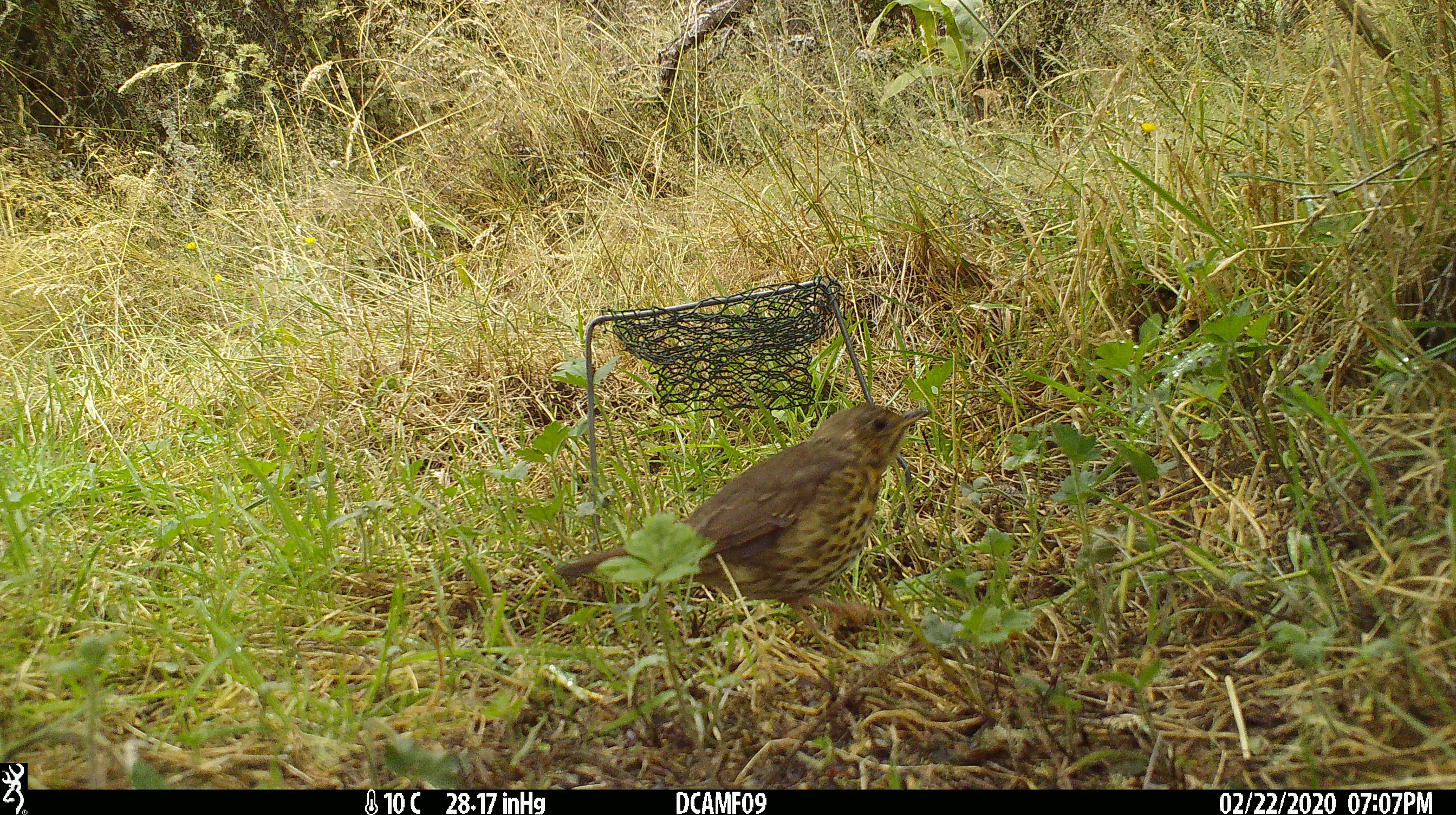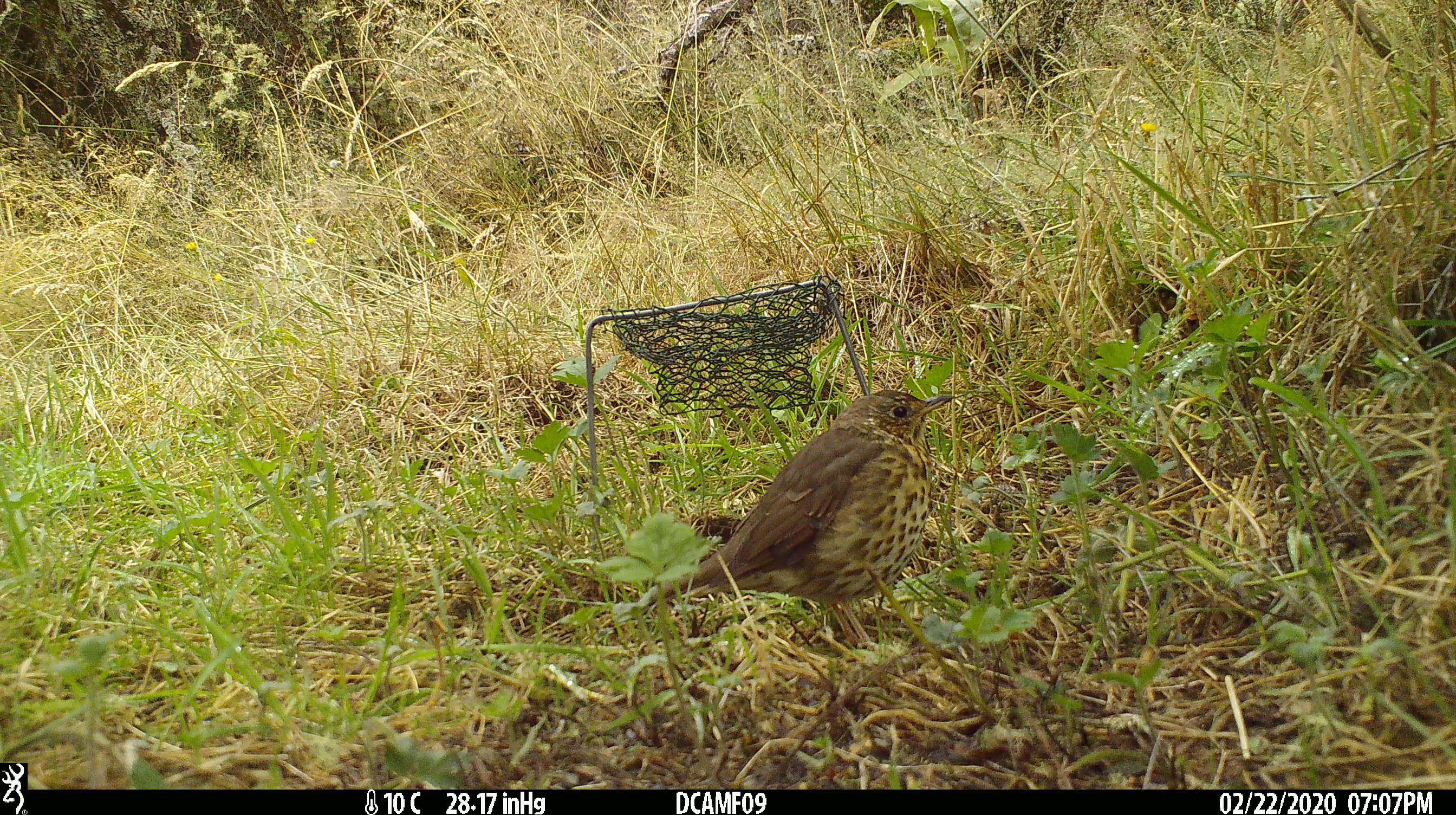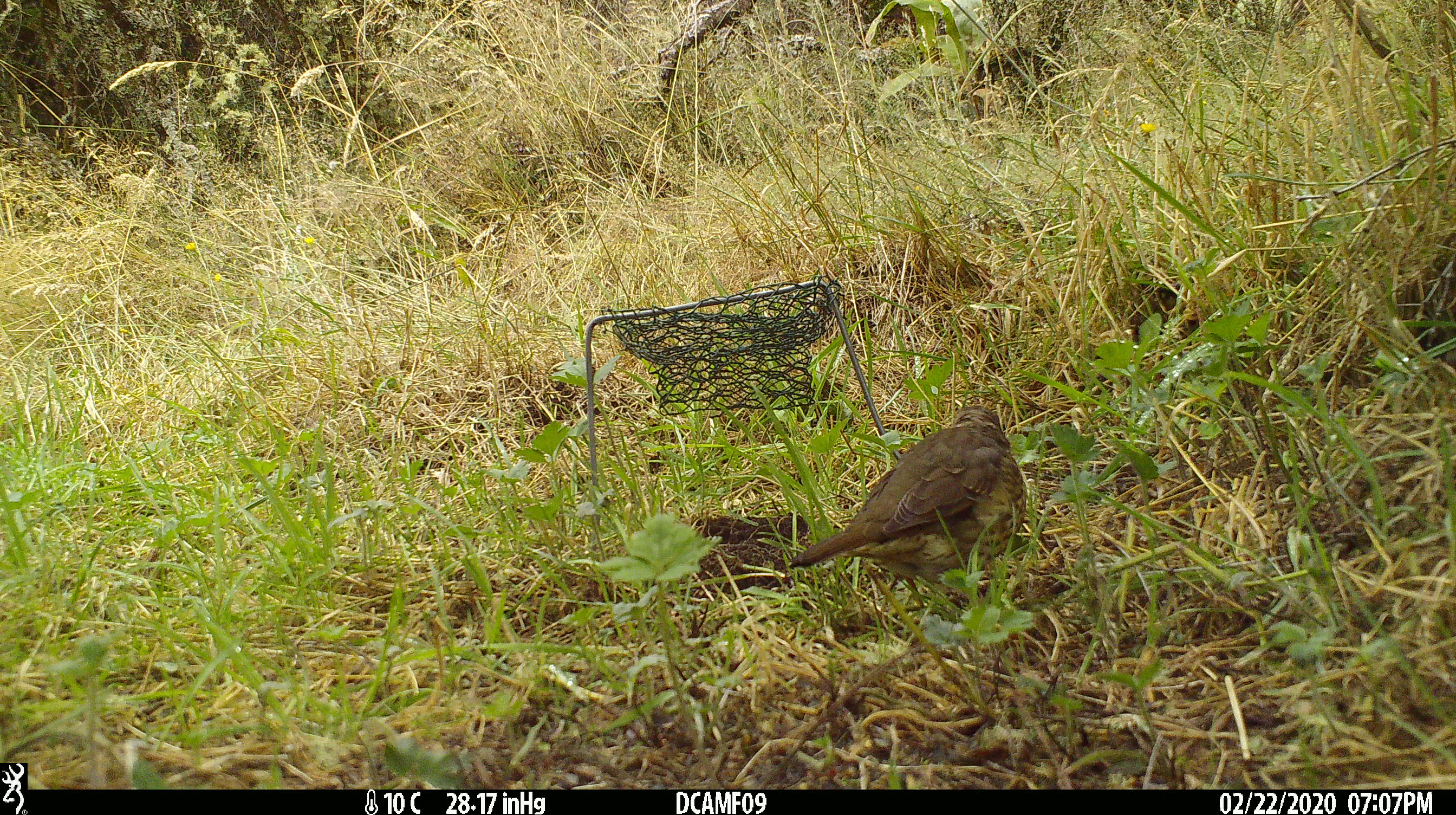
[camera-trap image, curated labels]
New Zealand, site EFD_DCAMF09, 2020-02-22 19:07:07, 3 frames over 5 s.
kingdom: Animalia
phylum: Chordata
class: Aves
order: Passeriformes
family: Turdidae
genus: Turdus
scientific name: Turdus philomelos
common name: song thrush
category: thrush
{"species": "thrush (song thrush) (Turdus philomelos)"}